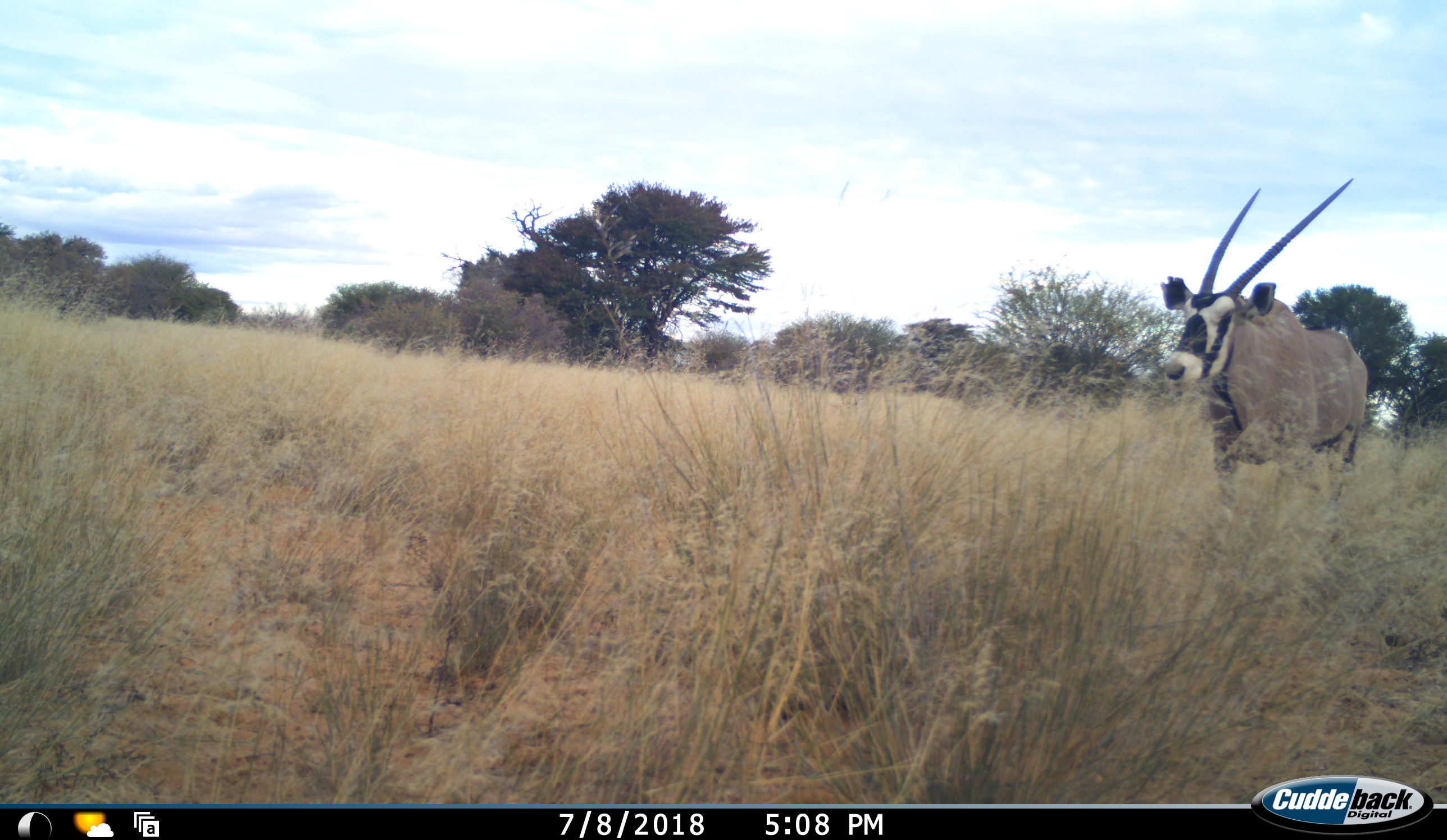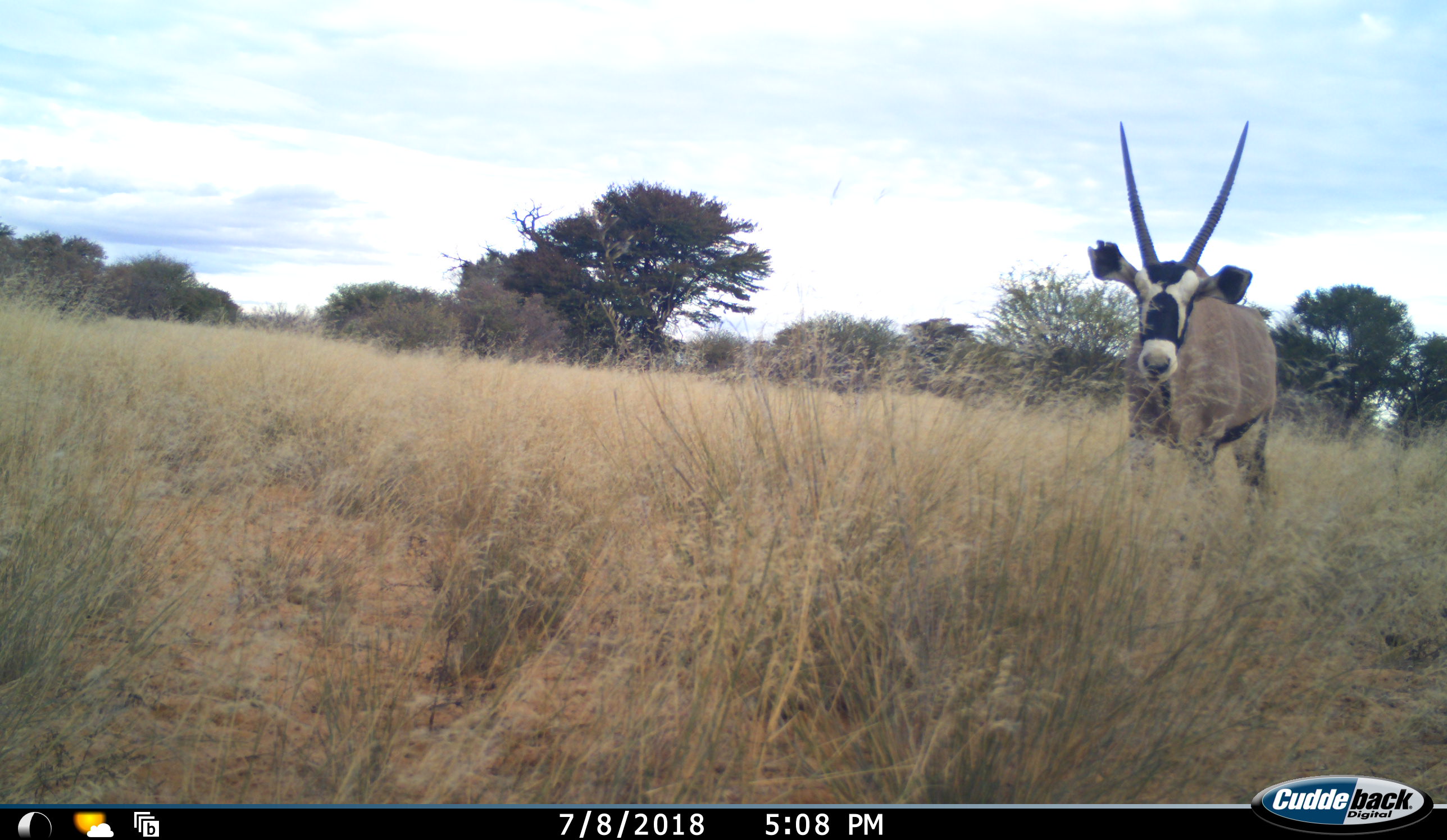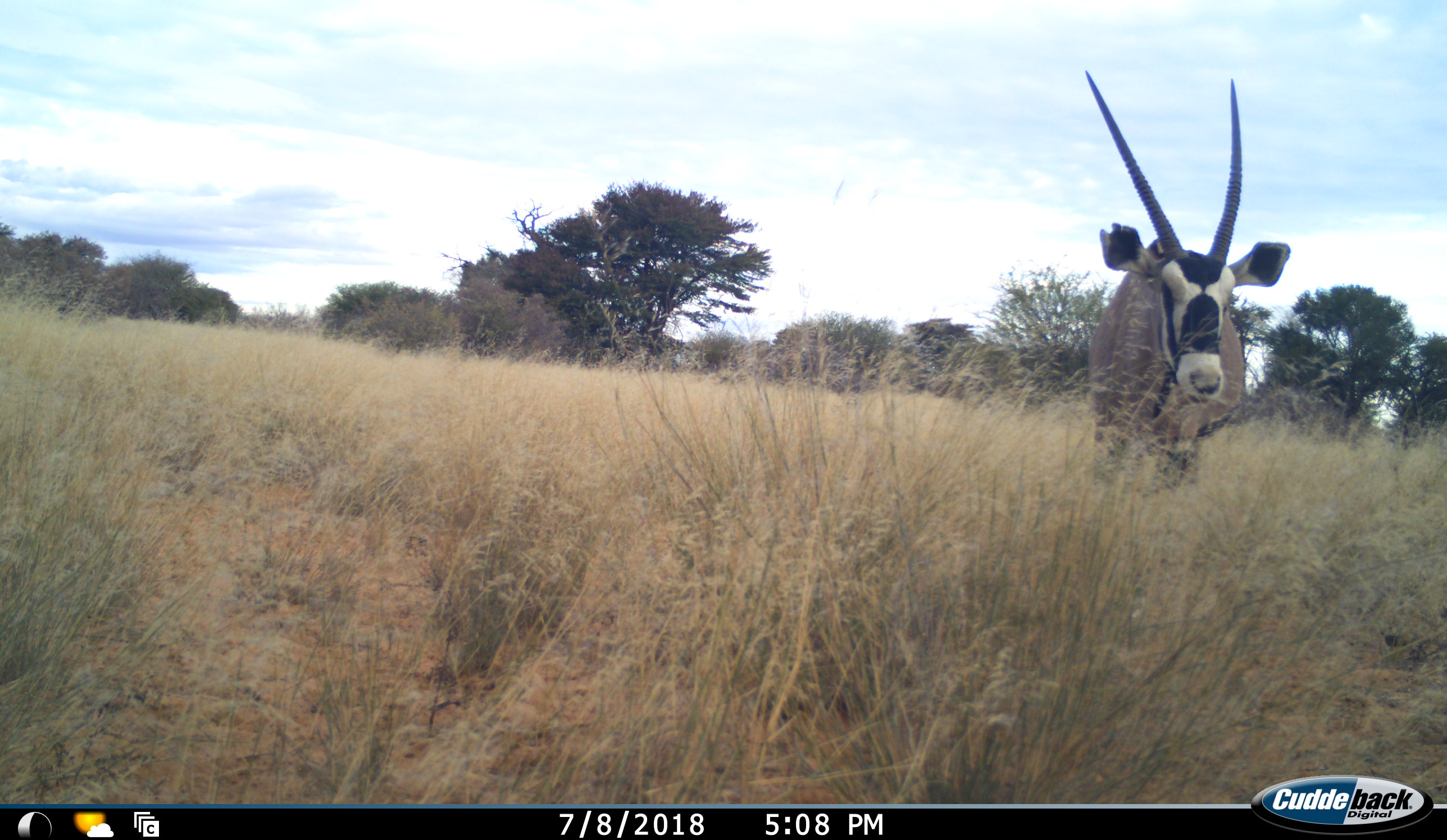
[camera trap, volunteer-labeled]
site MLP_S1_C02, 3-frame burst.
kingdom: Animalia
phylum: Chordata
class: Mammalia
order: Artiodactyla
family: Bovidae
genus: Oryx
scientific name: Oryx gazella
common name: gemsbok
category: oryx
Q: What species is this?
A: Oryx (gemsbok) (Oryx gazella).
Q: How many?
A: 1.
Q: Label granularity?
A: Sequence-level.